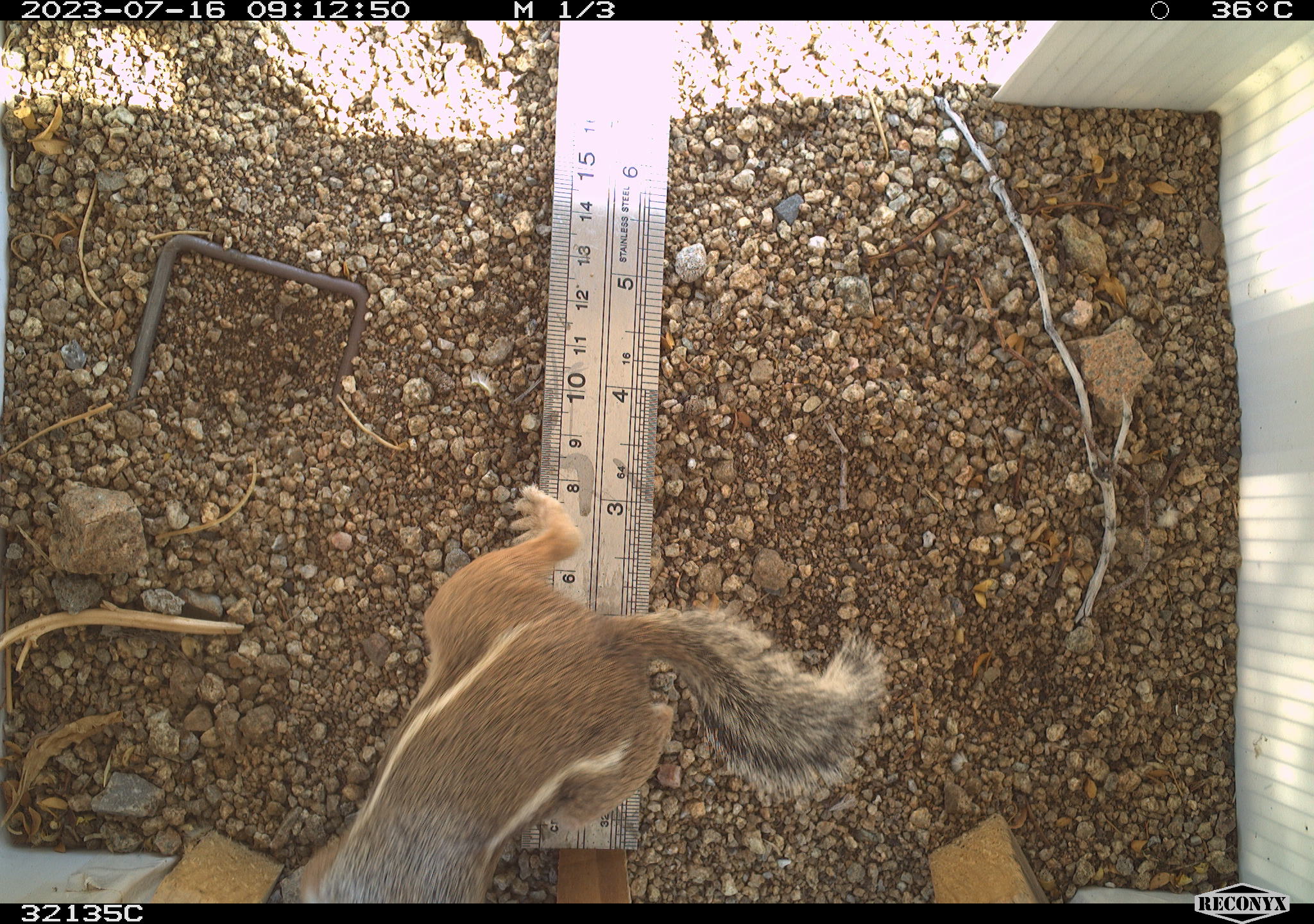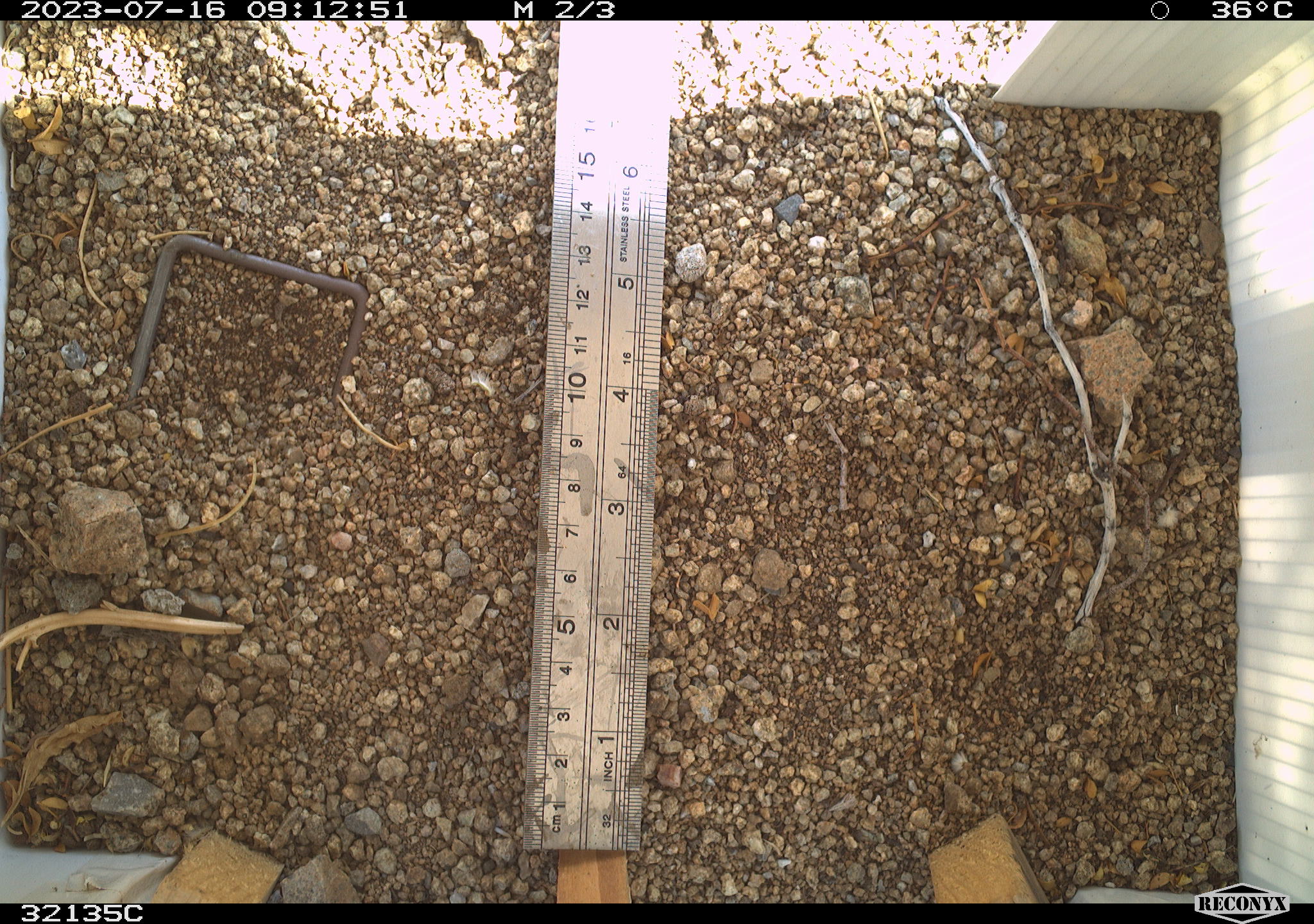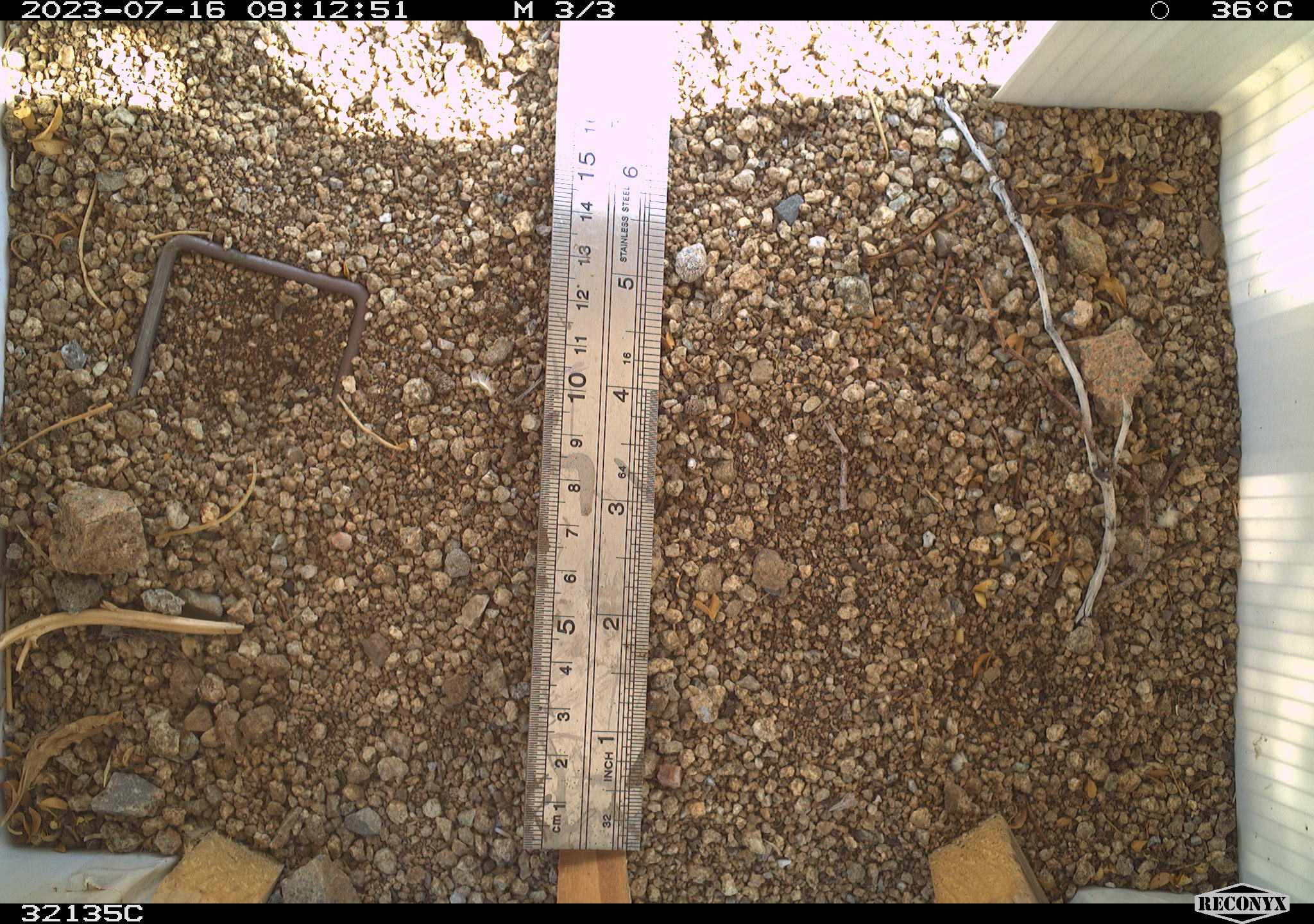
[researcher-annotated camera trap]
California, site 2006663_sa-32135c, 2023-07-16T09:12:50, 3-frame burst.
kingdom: Animalia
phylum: Chordata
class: Mammalia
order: Rodentia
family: Sciuridae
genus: Ammospermophilus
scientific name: Ammospermophilus leucurus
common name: white-tailed antelope squirrel